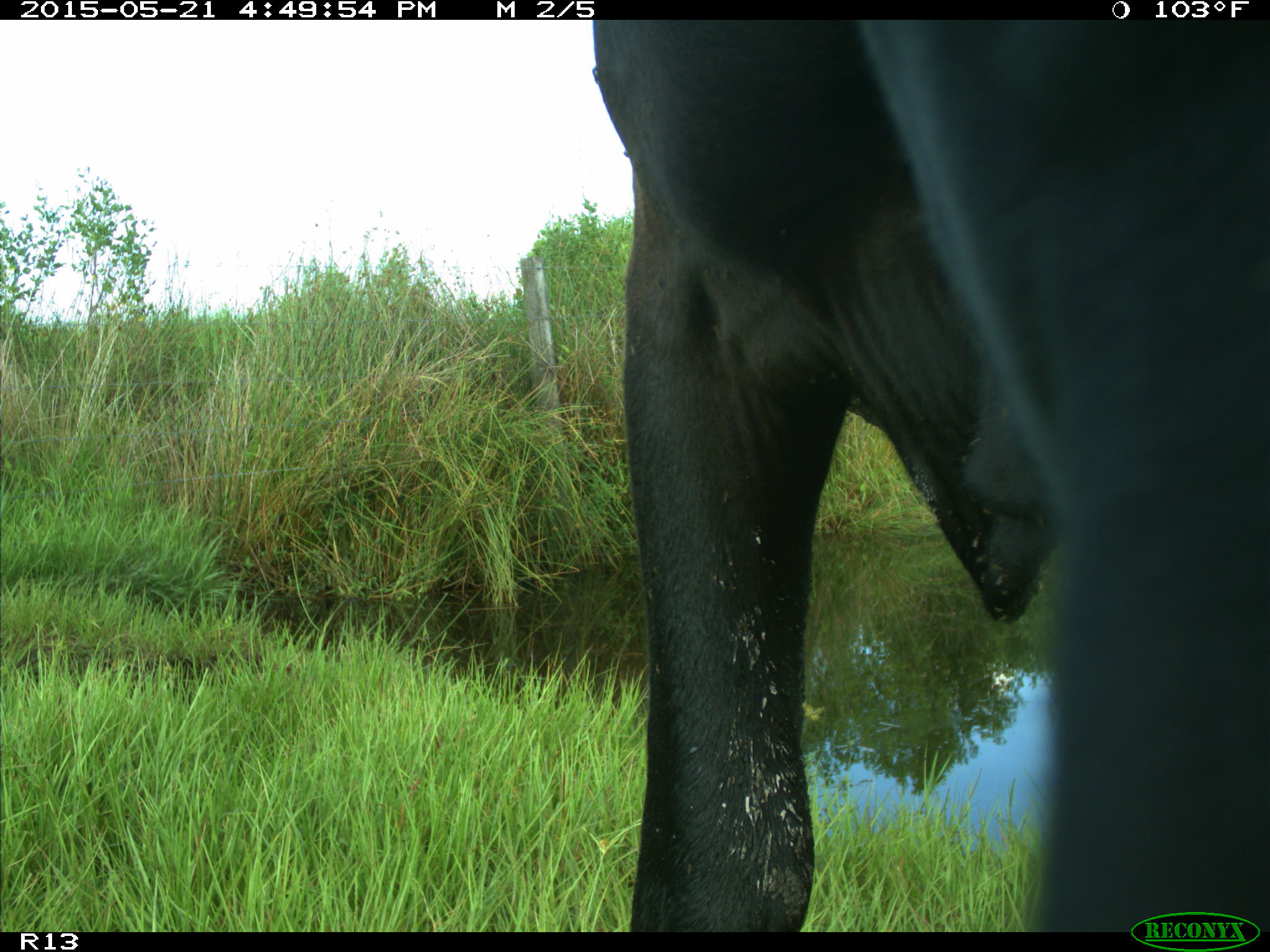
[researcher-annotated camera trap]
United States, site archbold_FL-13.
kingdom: Animalia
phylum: Chordata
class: Mammalia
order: Artiodactyla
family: Bovidae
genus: Bos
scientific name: Bos taurus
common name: domestic cow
Bos taurus (domestic cow).